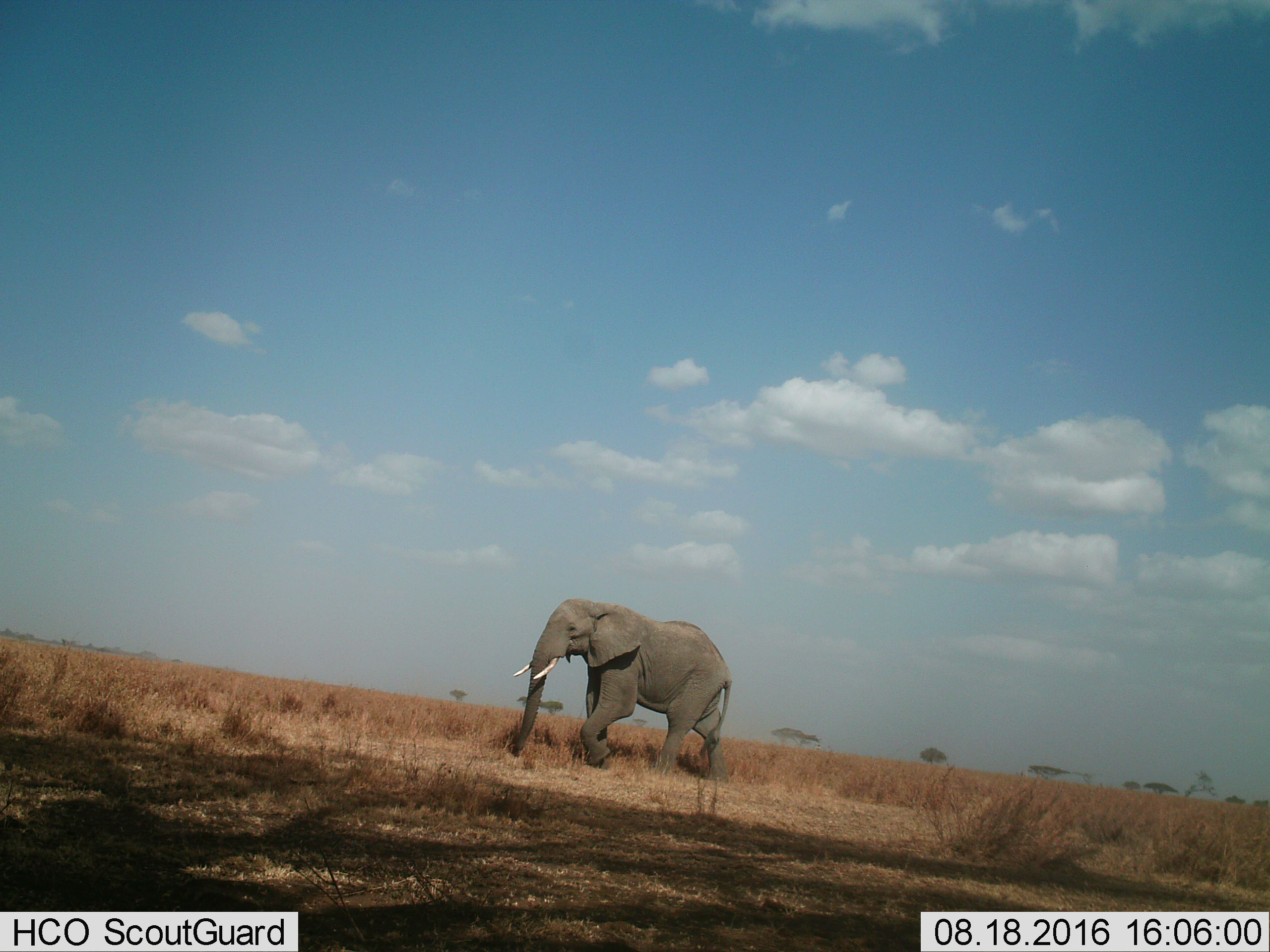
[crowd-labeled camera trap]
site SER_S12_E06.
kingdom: Animalia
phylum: Chordata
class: Mammalia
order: Proboscidea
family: Elephantidae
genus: Loxodonta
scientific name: Loxodonta africana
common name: african bush elephant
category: elephant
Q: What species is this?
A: Elephant (african bush elephant) (Loxodonta africana).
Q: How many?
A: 1.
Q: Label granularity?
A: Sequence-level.